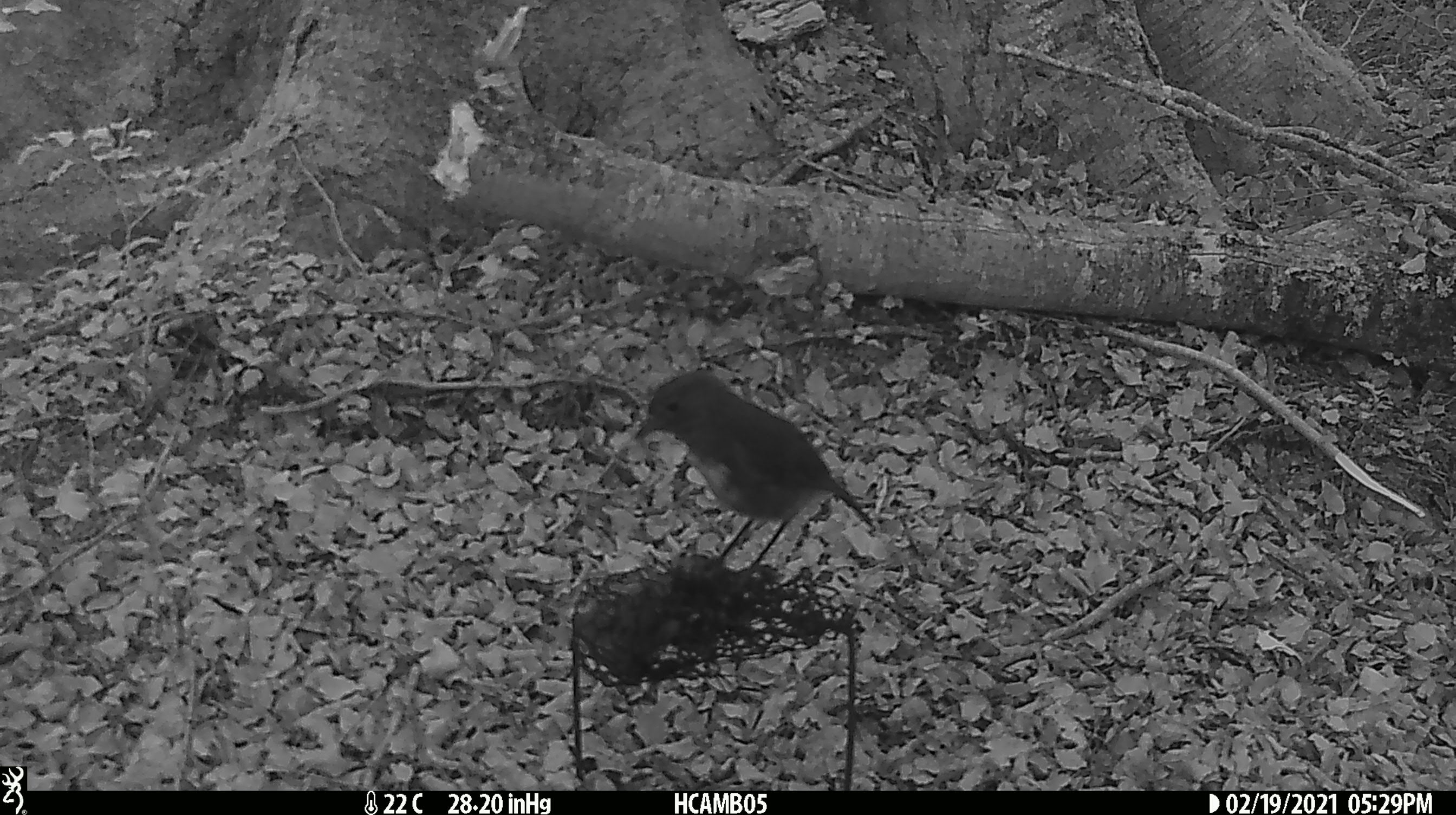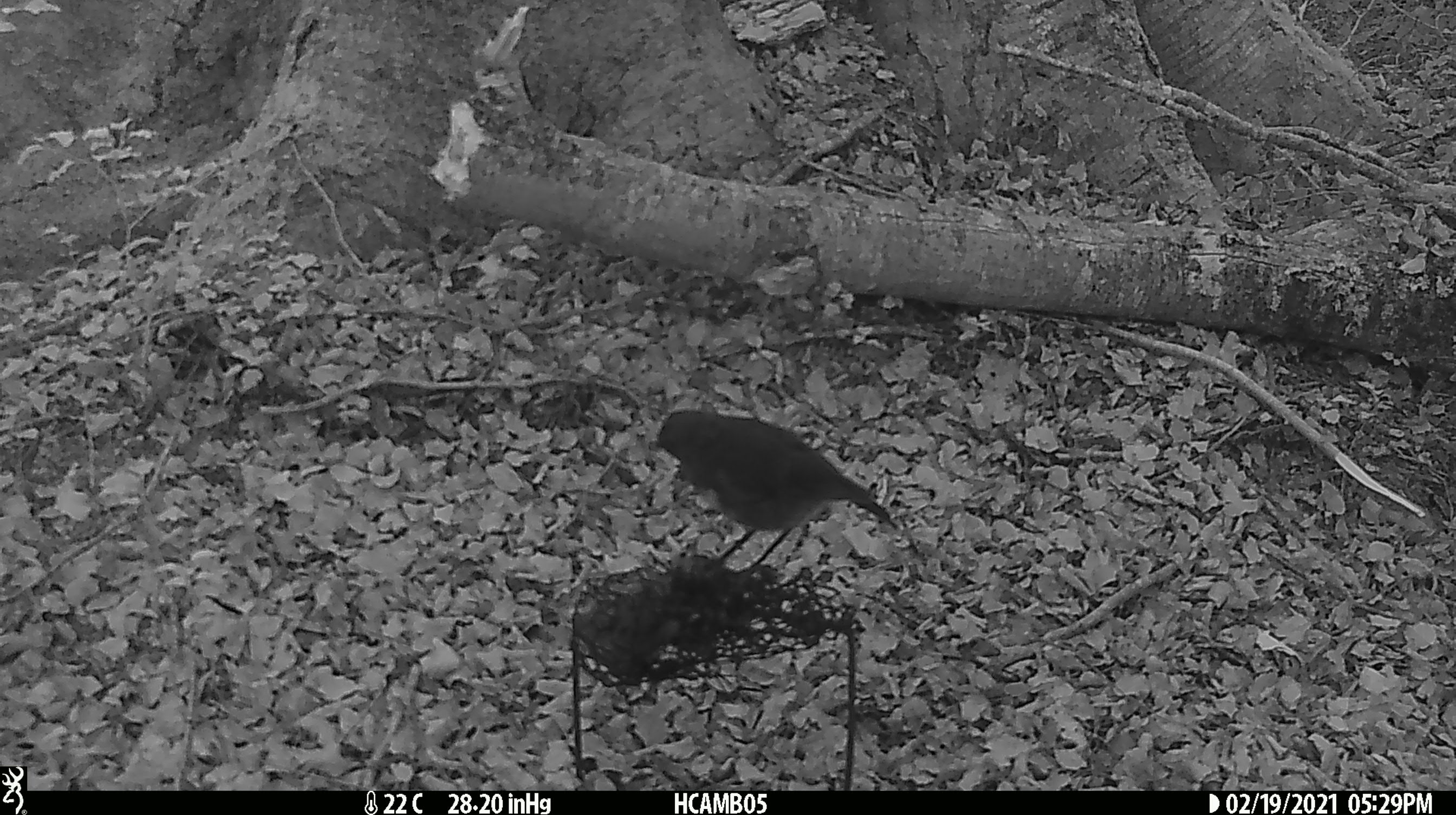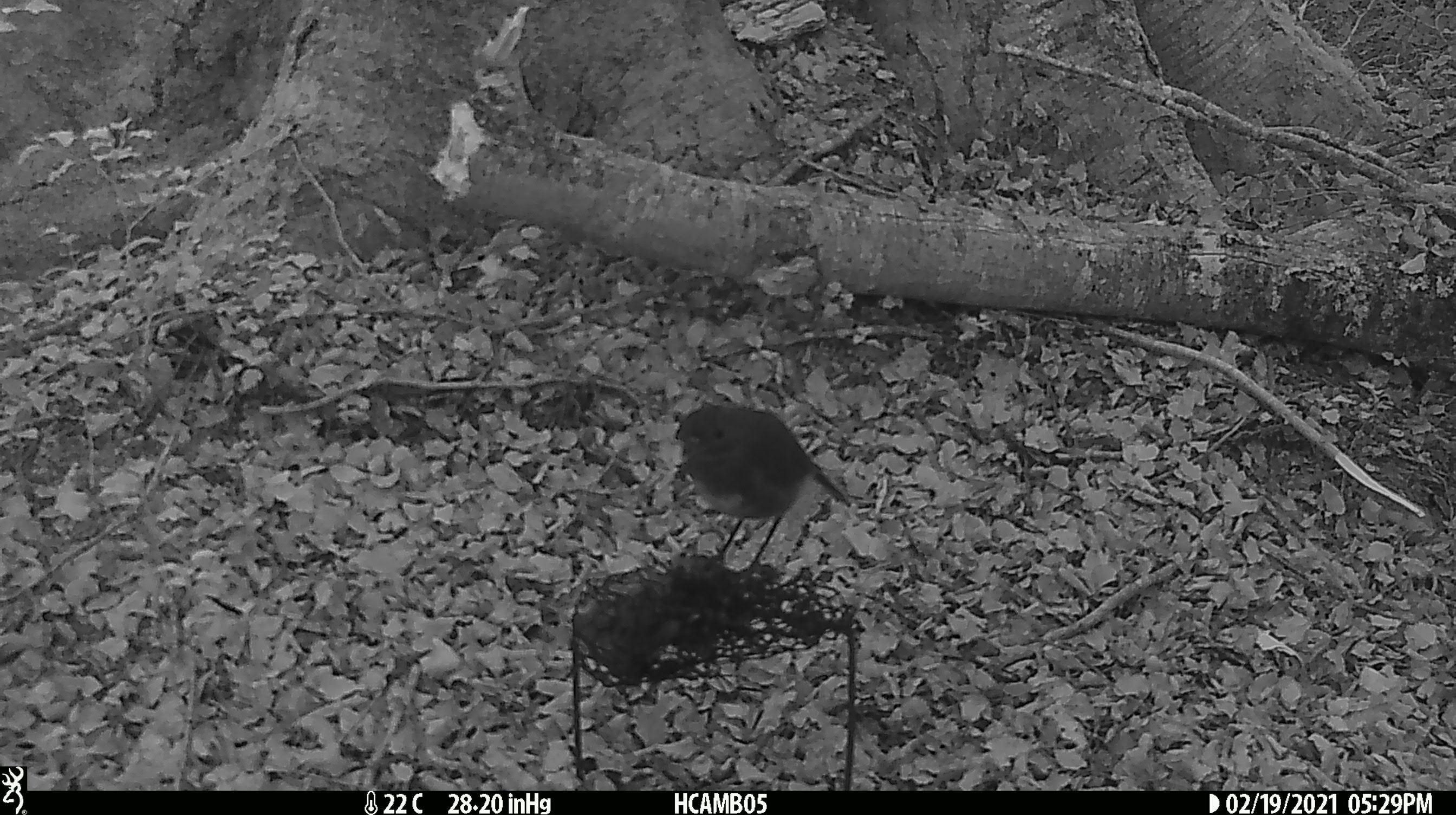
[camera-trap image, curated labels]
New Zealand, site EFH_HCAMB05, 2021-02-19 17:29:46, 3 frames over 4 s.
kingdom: Animalia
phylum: Chordata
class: Aves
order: Passeriformes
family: Petroicidae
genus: Petroica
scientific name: Petroica australis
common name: new zealand robin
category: robin